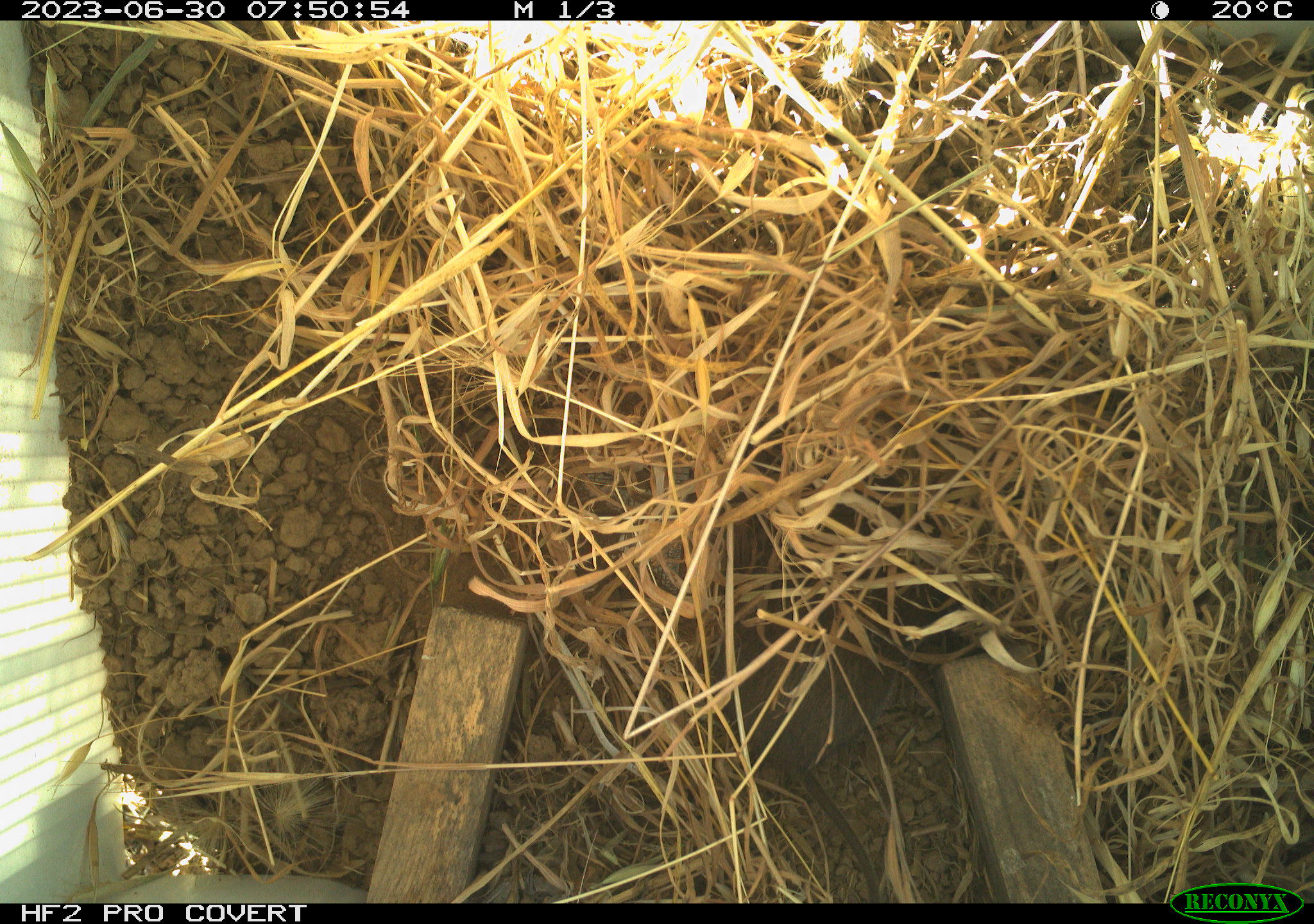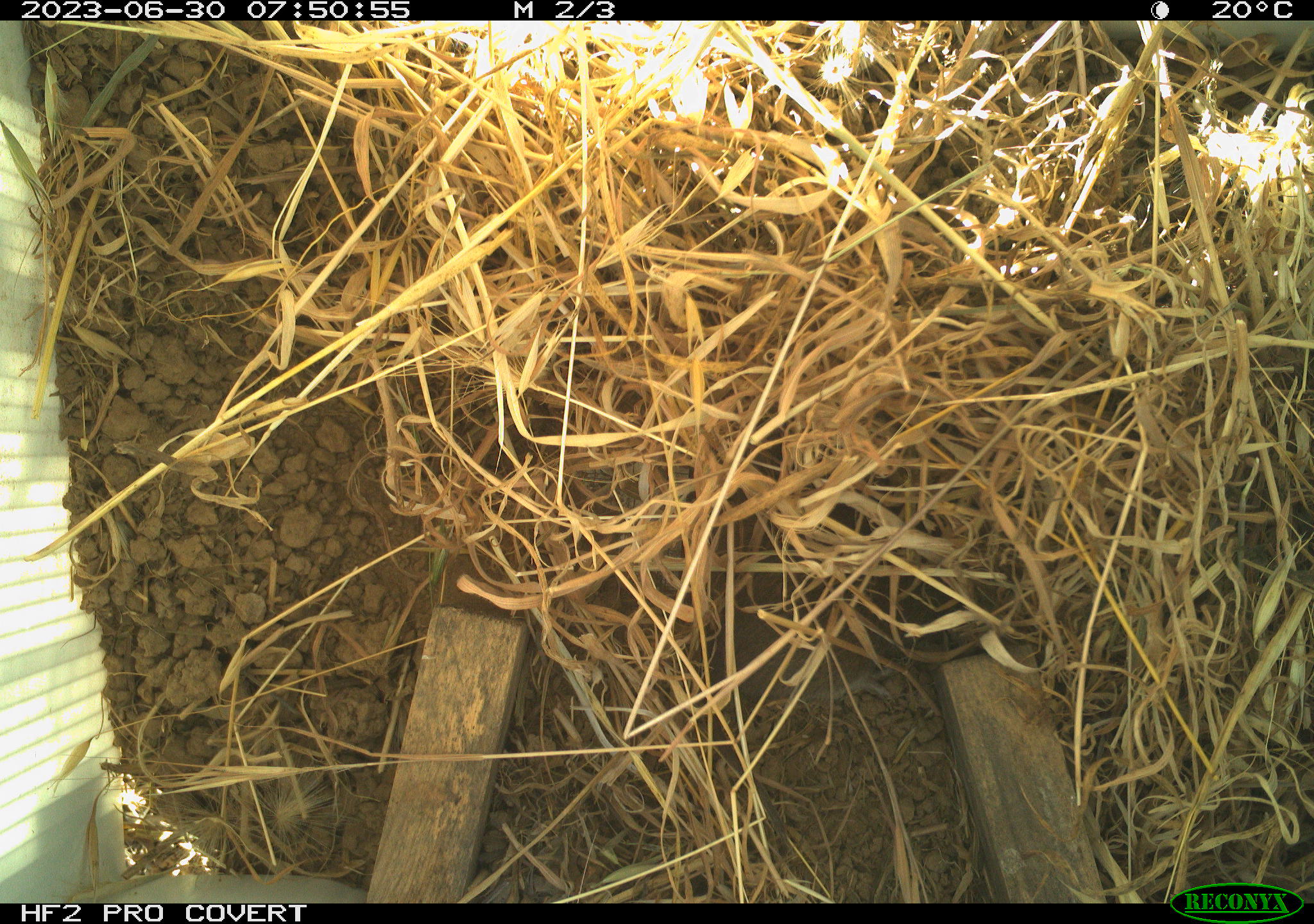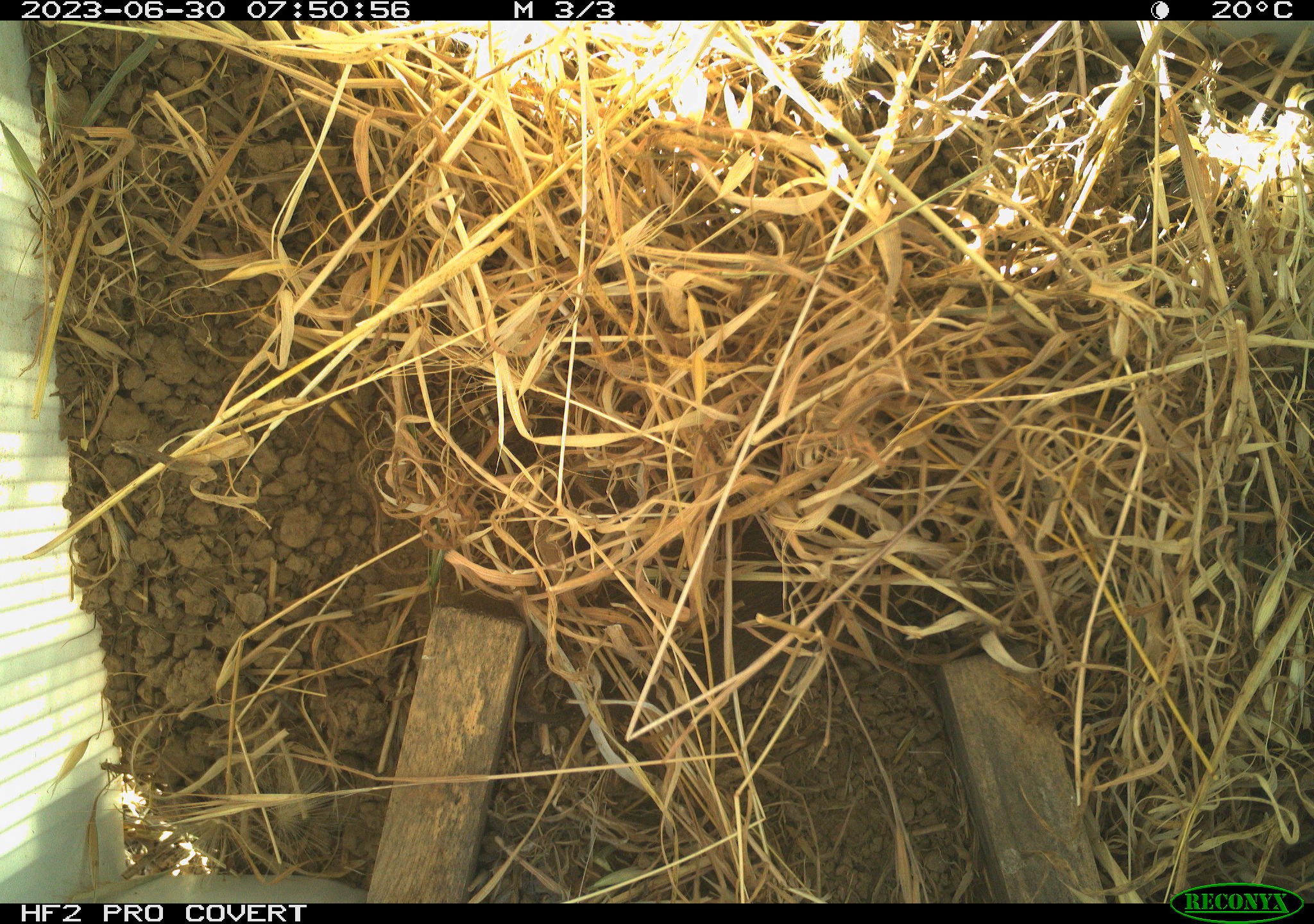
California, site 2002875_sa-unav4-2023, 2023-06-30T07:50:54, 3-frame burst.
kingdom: Animalia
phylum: Chordata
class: Mammalia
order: Rodentia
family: Cricetidae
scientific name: Arvicolinae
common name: voles, lemmings, and muskrats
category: arvicolinae subfamily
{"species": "arvicolinae subfamily (voles, lemmings, and muskrats) (Arvicolinae)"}